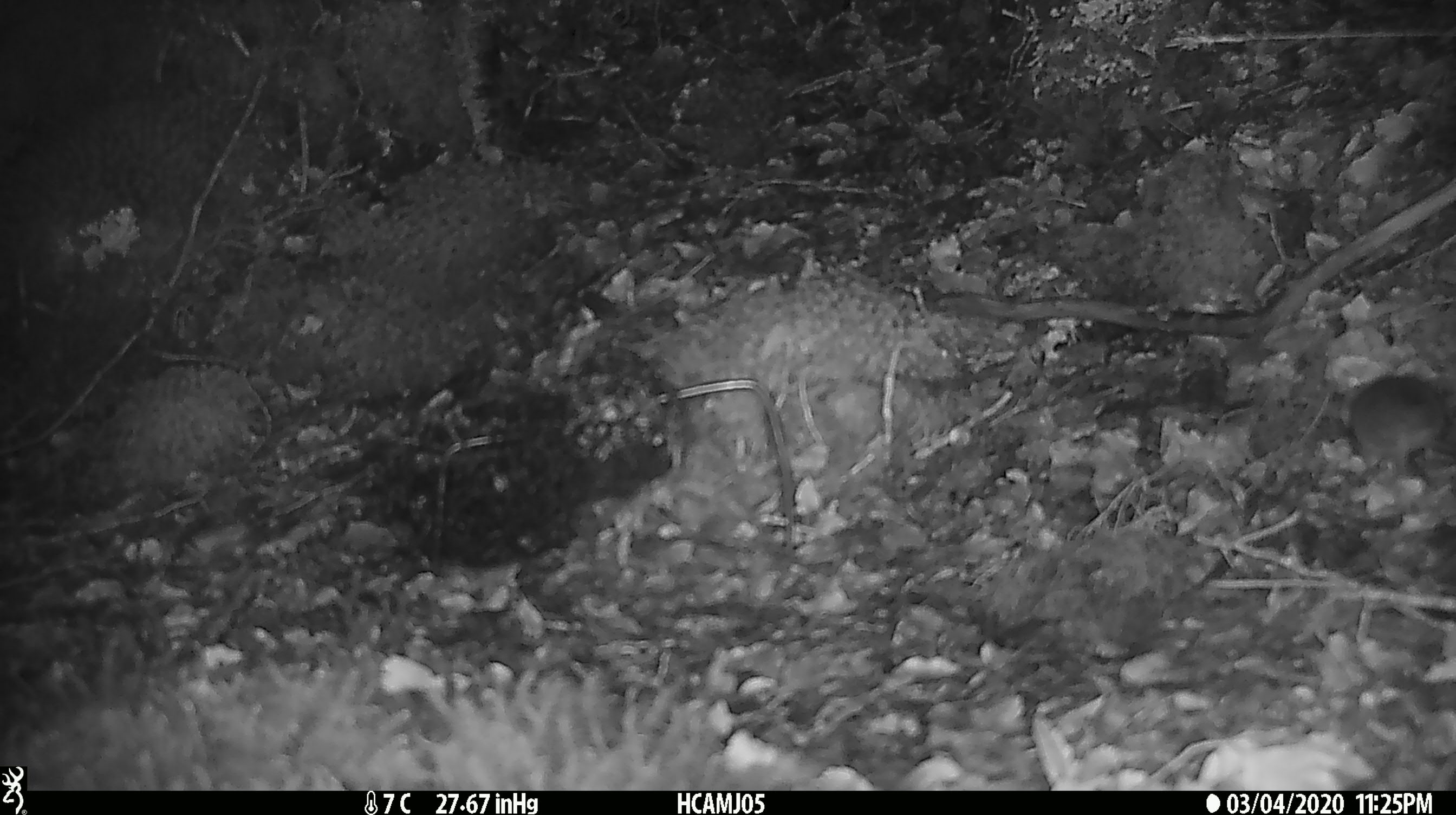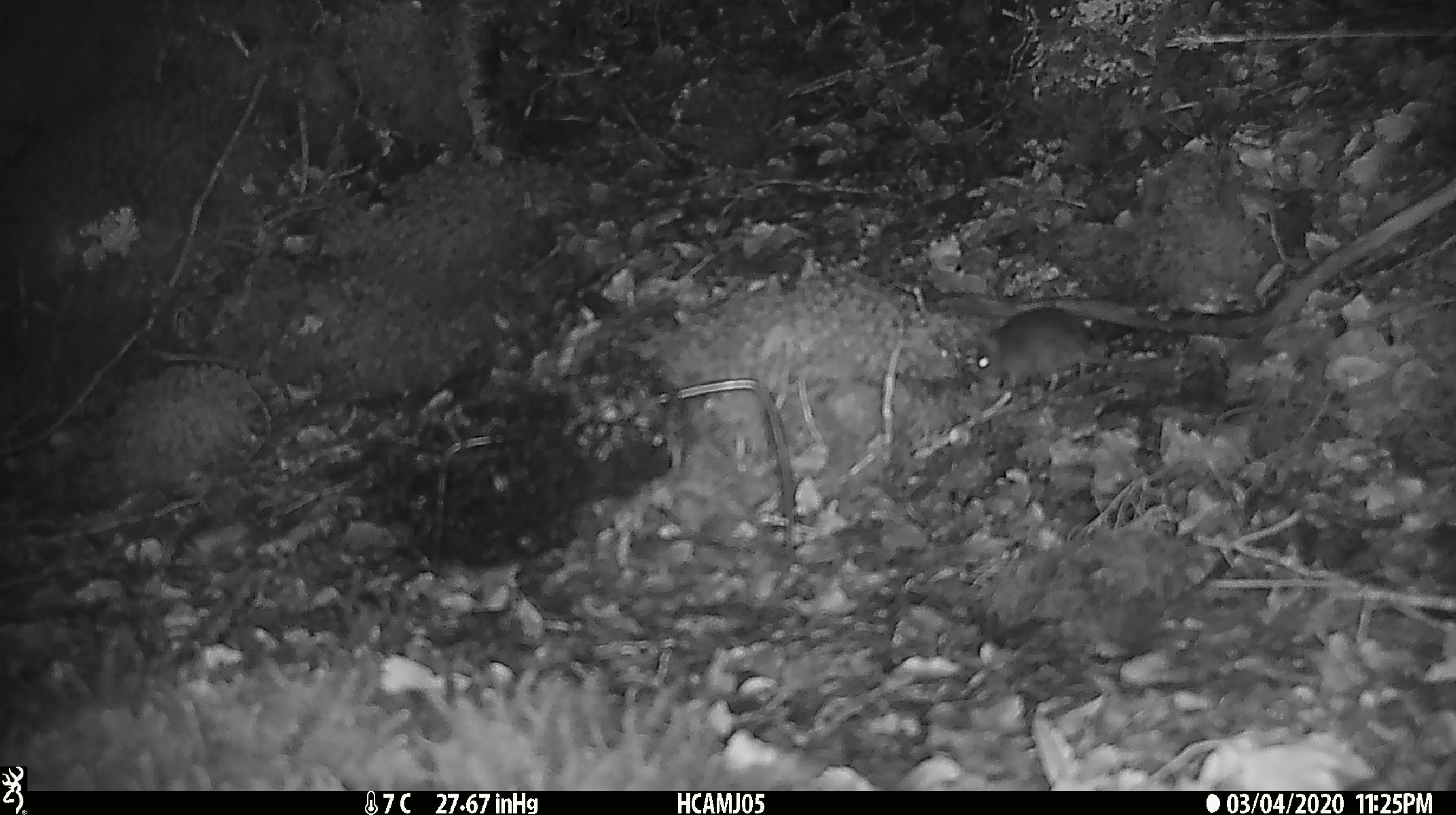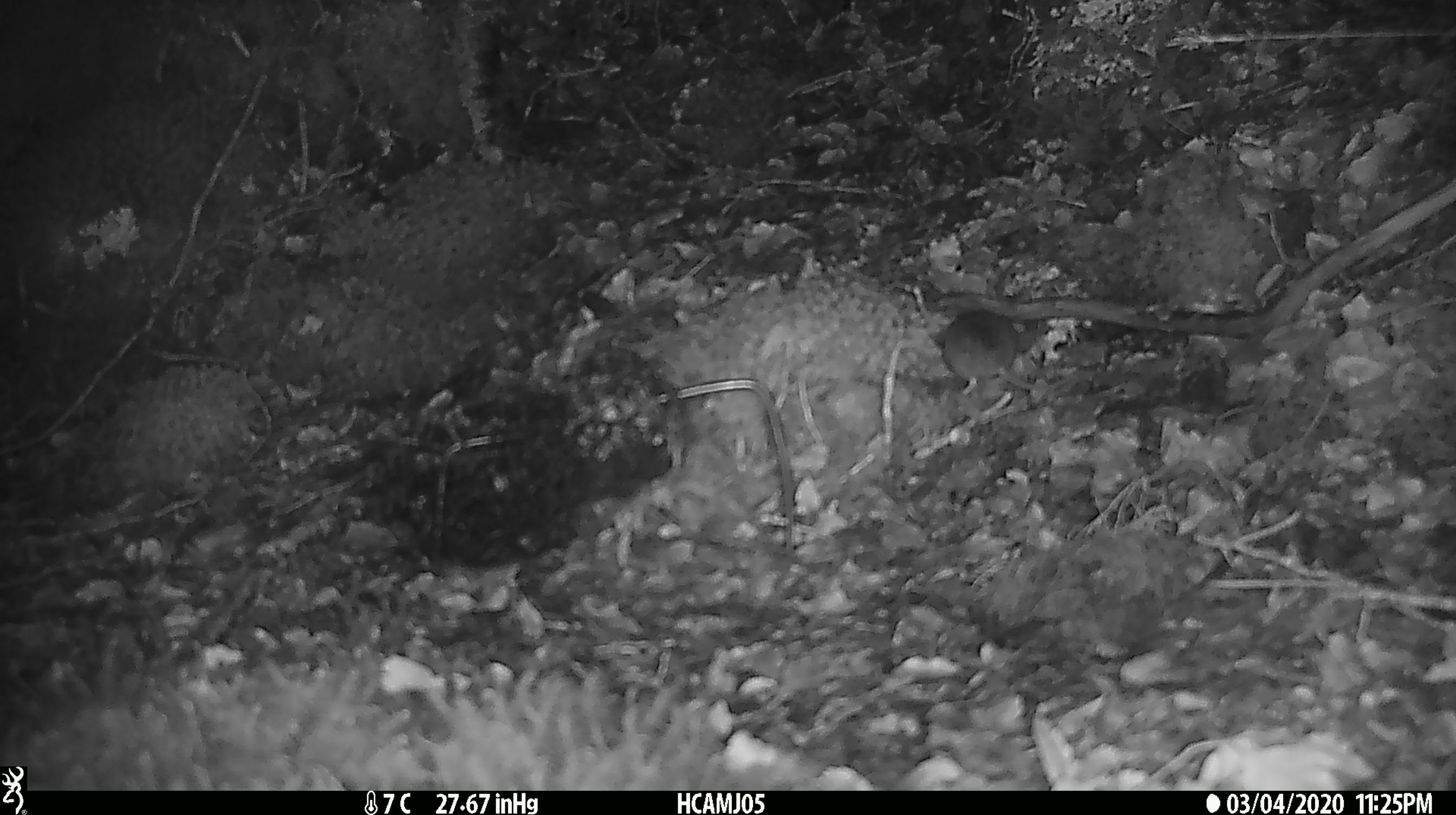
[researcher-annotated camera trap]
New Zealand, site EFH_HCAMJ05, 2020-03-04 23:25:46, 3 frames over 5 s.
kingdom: Animalia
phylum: Chordata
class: Mammalia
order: Rodentia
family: Muridae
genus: Mus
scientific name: Mus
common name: mouse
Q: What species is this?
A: Mouse (Mus).